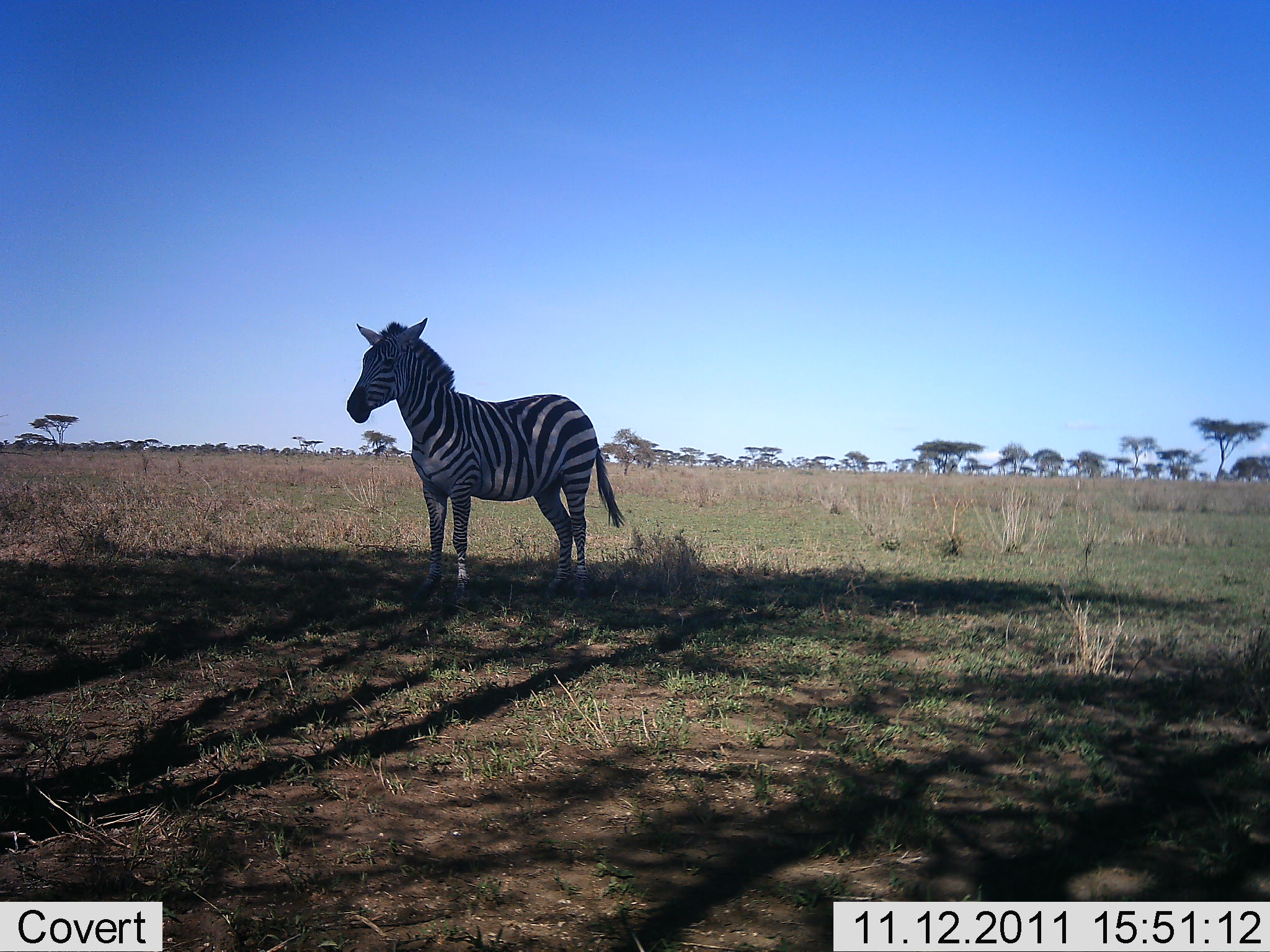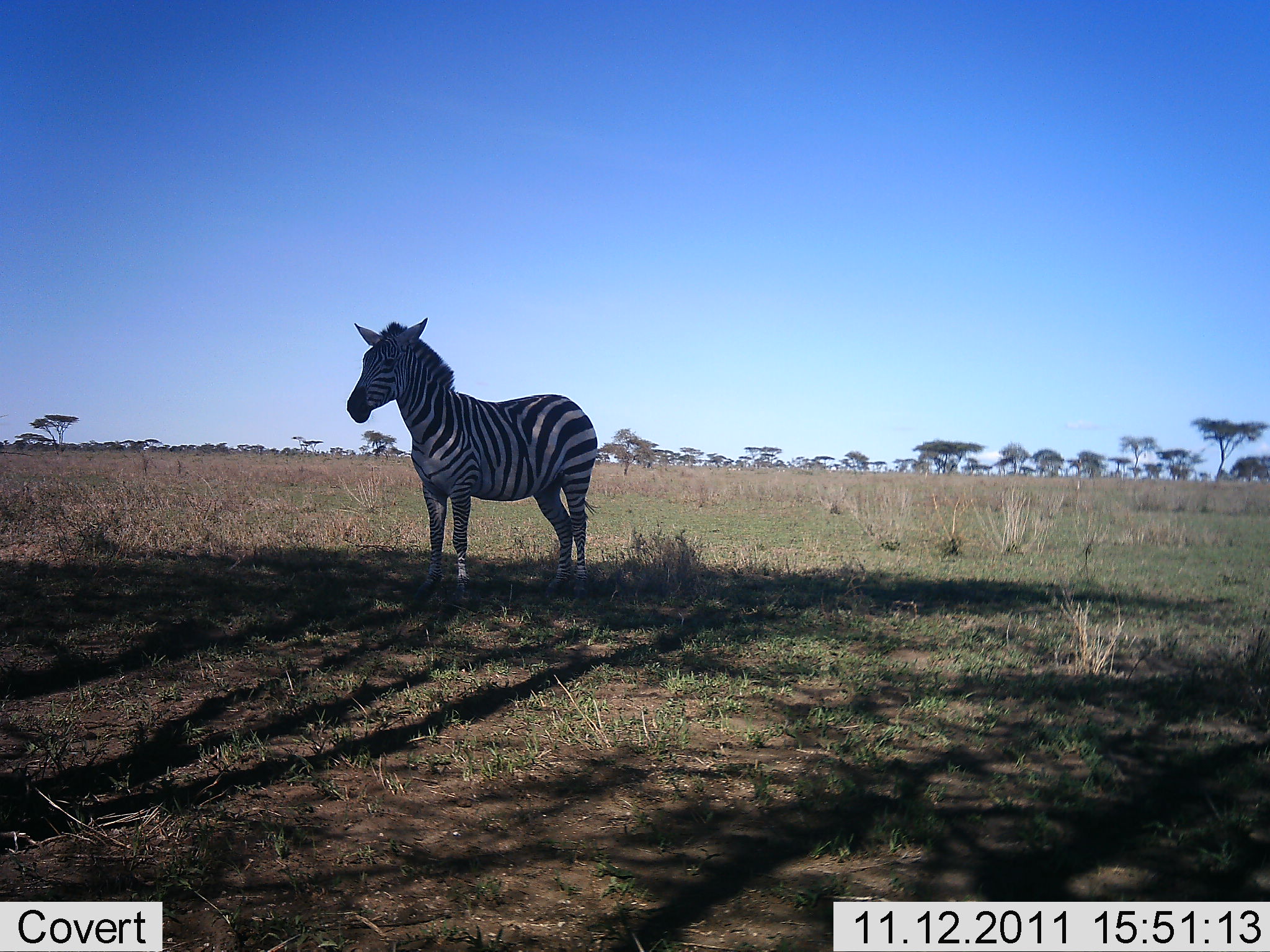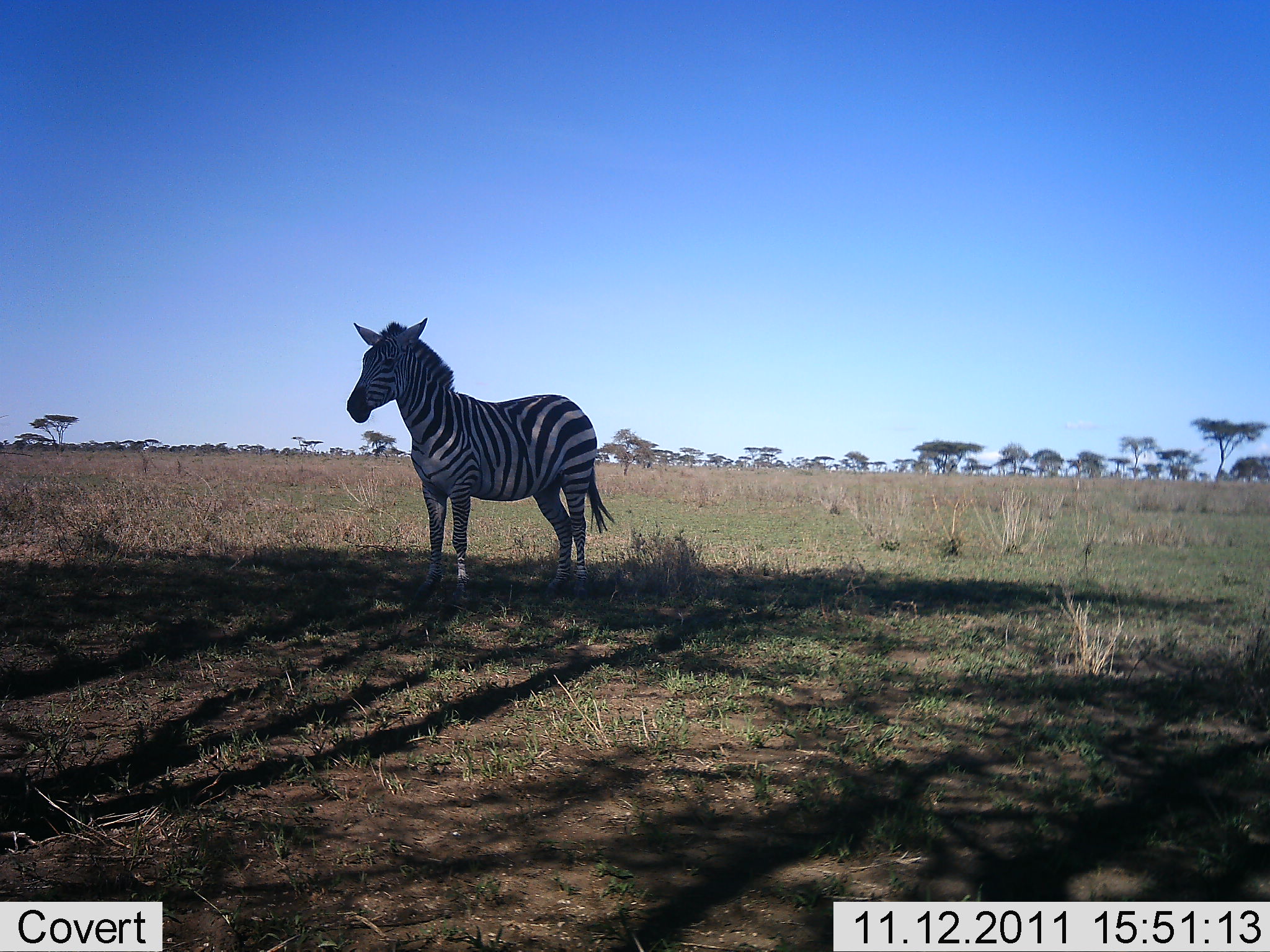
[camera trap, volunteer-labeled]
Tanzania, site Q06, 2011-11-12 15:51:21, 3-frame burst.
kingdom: Animalia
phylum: Chordata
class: Mammalia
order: Perissodactyla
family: Equidae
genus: Equus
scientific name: Equus quagga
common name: plains zebra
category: zebra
Zebra (plains zebra) (Equus quagga), count 1. Behavior (volunteer vote fractions): standing 100%, resting 0%, moving 0%, interacting 0%. Young present (vote fraction): 0%. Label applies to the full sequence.